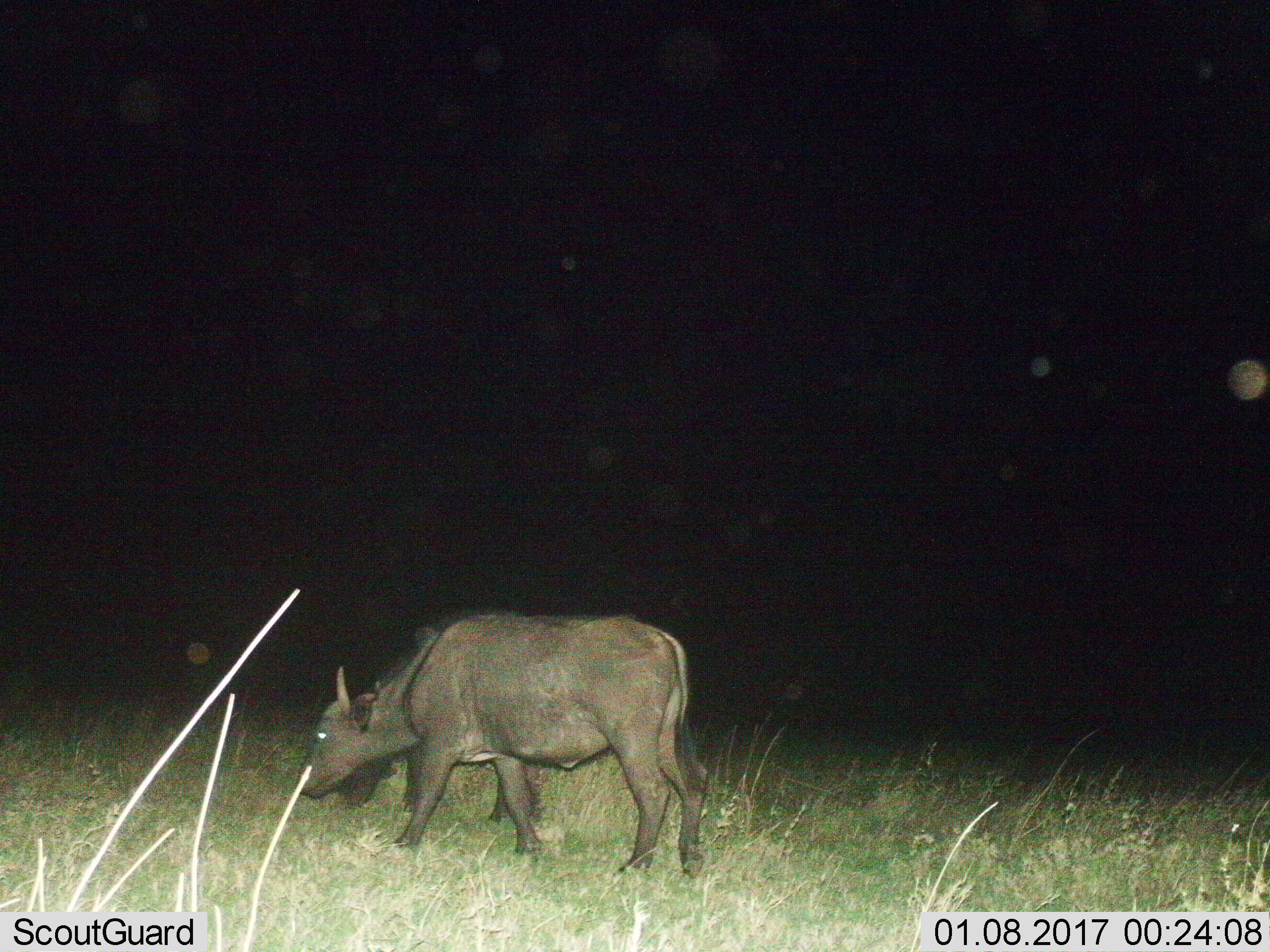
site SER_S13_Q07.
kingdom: Animalia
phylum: Chordata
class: Mammalia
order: Artiodactyla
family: Bovidae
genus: Syncerus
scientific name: Syncerus caffer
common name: african buffalo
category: buffalo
Buffalo (african buffalo) (Syncerus caffer), count 1. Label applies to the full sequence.